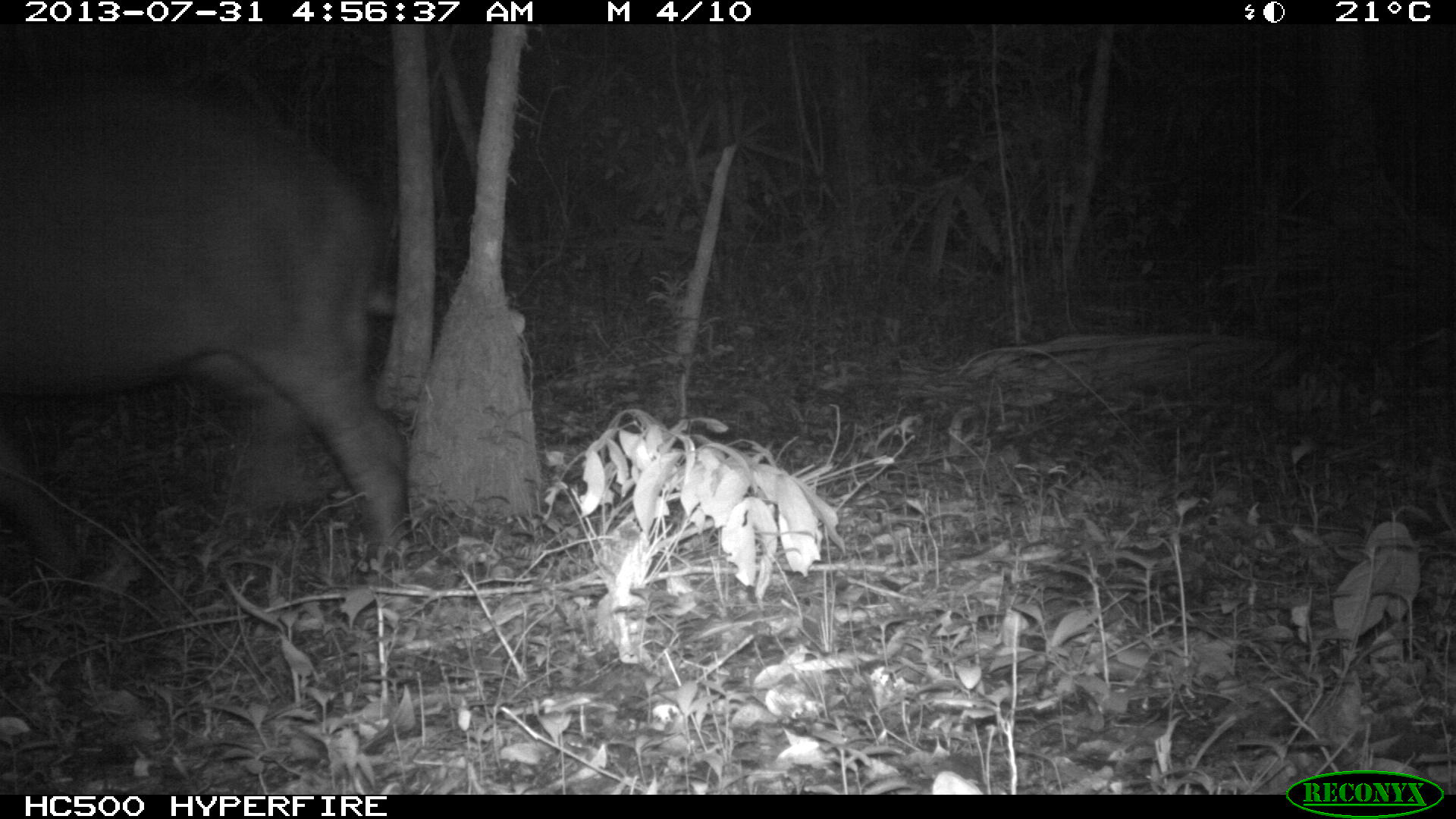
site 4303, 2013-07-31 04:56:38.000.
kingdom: Animalia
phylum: Chordata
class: Mammalia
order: Perissodactyla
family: Tapiridae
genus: Tapirus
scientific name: Tapirus bairdii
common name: baird's tapir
Tapirus bairdii (baird's tapir), count 1, sex female.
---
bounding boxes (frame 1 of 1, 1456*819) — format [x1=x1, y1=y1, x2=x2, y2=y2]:
tapirus bairdii: [x1=1, y1=72, x2=411, y2=590]